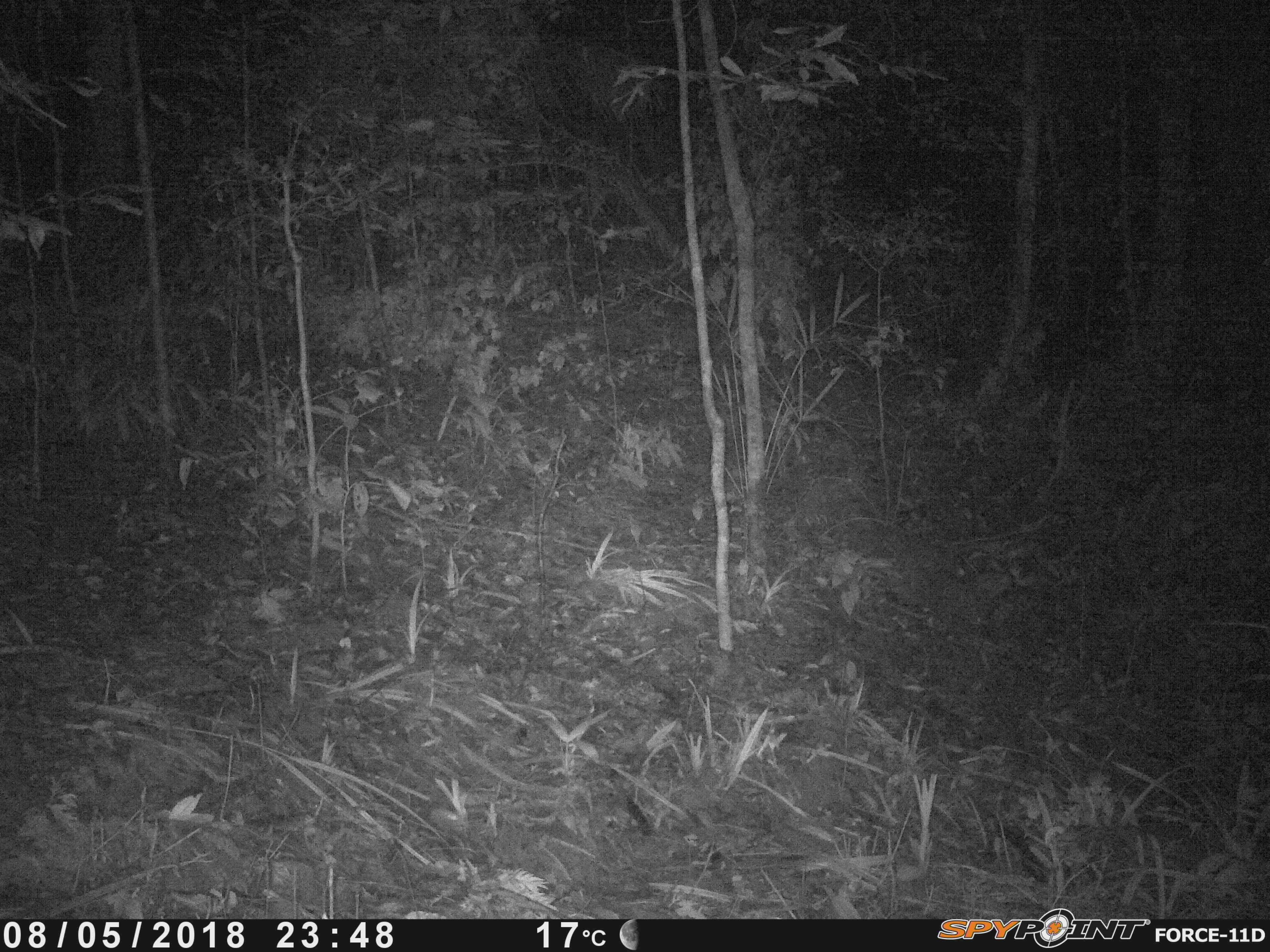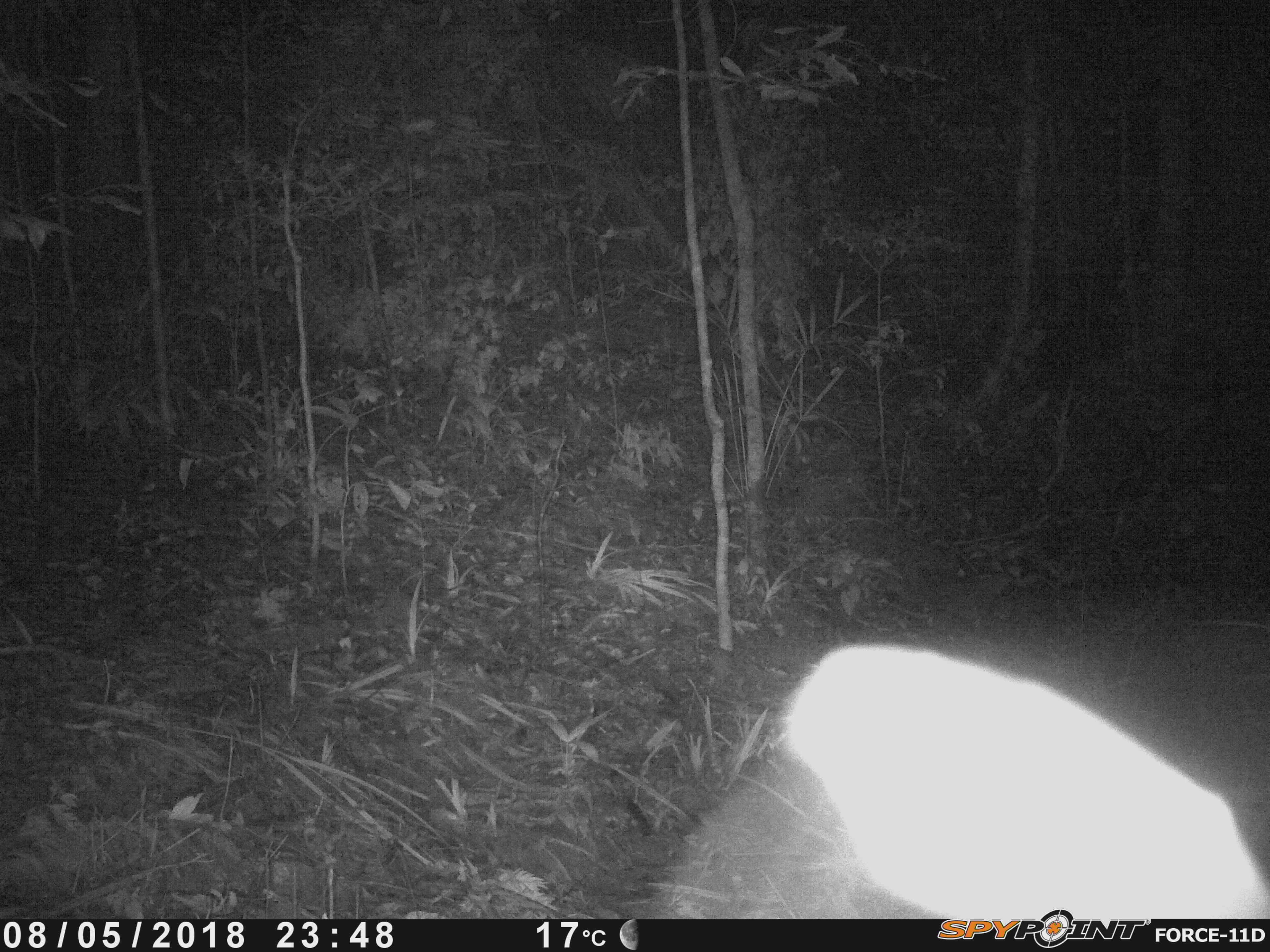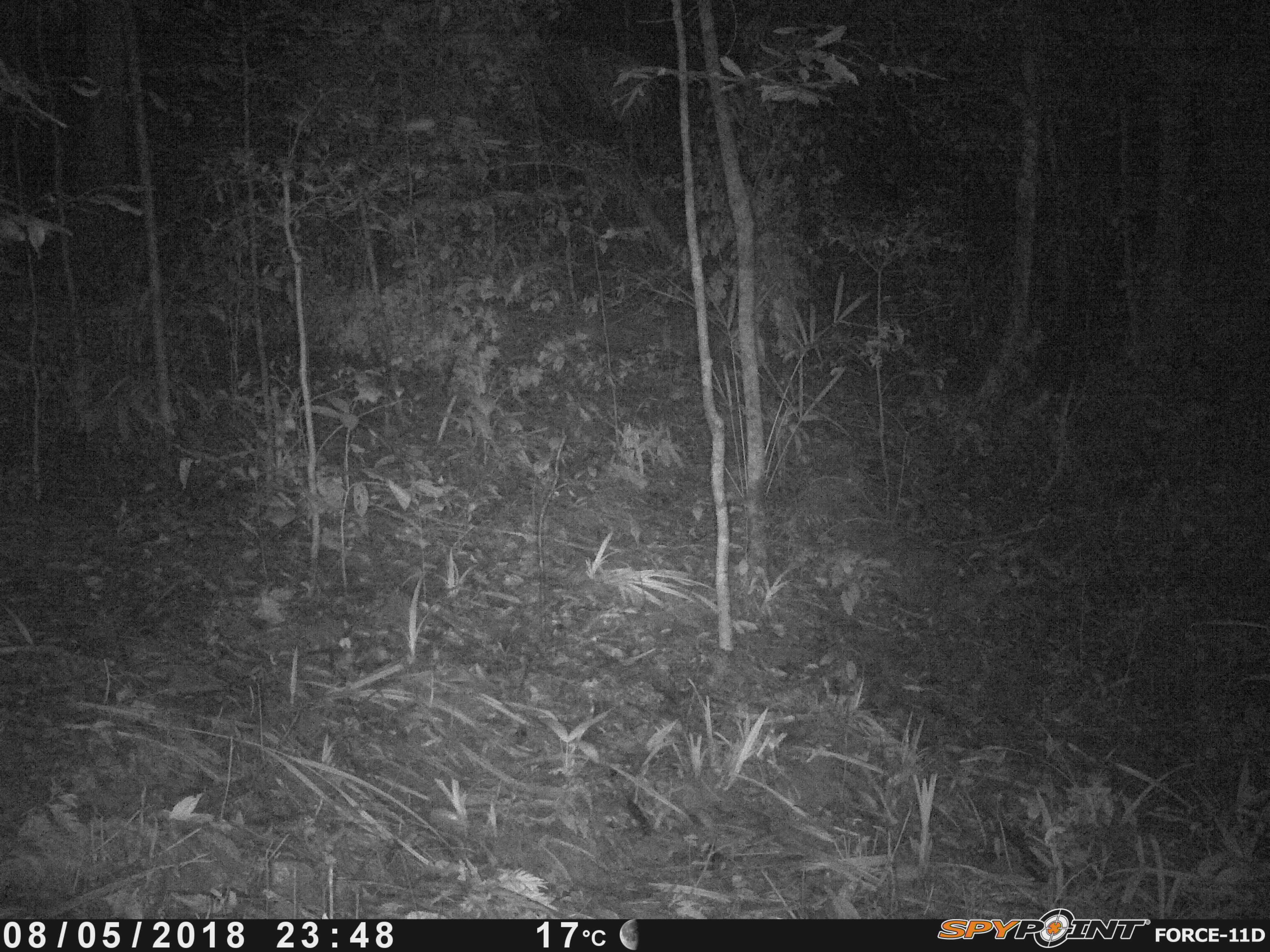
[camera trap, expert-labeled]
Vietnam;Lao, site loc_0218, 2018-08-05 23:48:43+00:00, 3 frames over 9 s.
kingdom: Animalia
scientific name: Animalia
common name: animal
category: unidentified animal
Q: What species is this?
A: Unidentified animal (animal) (Animalia).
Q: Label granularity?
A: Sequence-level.